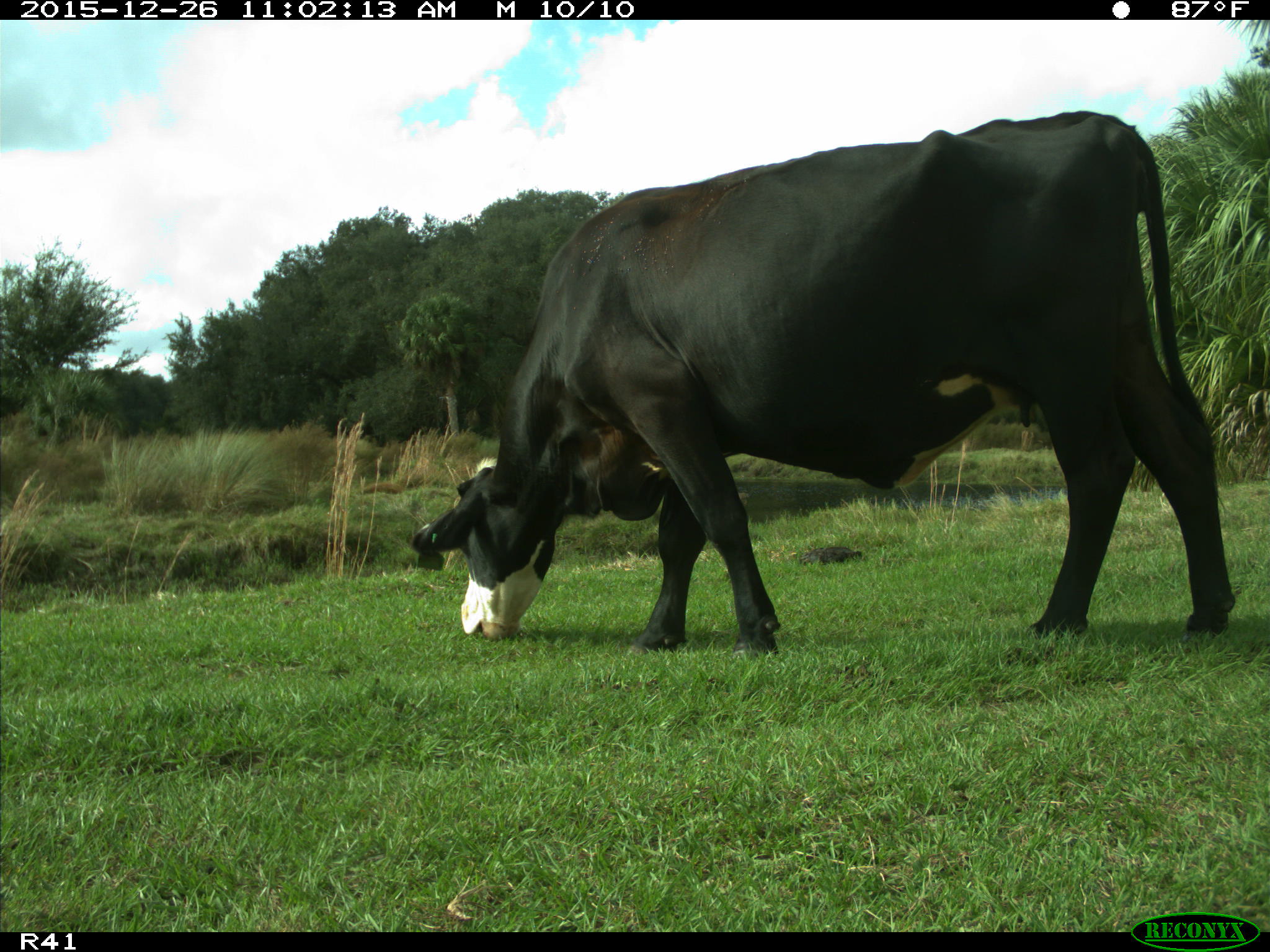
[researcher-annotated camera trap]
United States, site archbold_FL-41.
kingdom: Animalia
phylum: Chordata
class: Mammalia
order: Artiodactyla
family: Bovidae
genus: Bos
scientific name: Bos taurus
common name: domestic cow